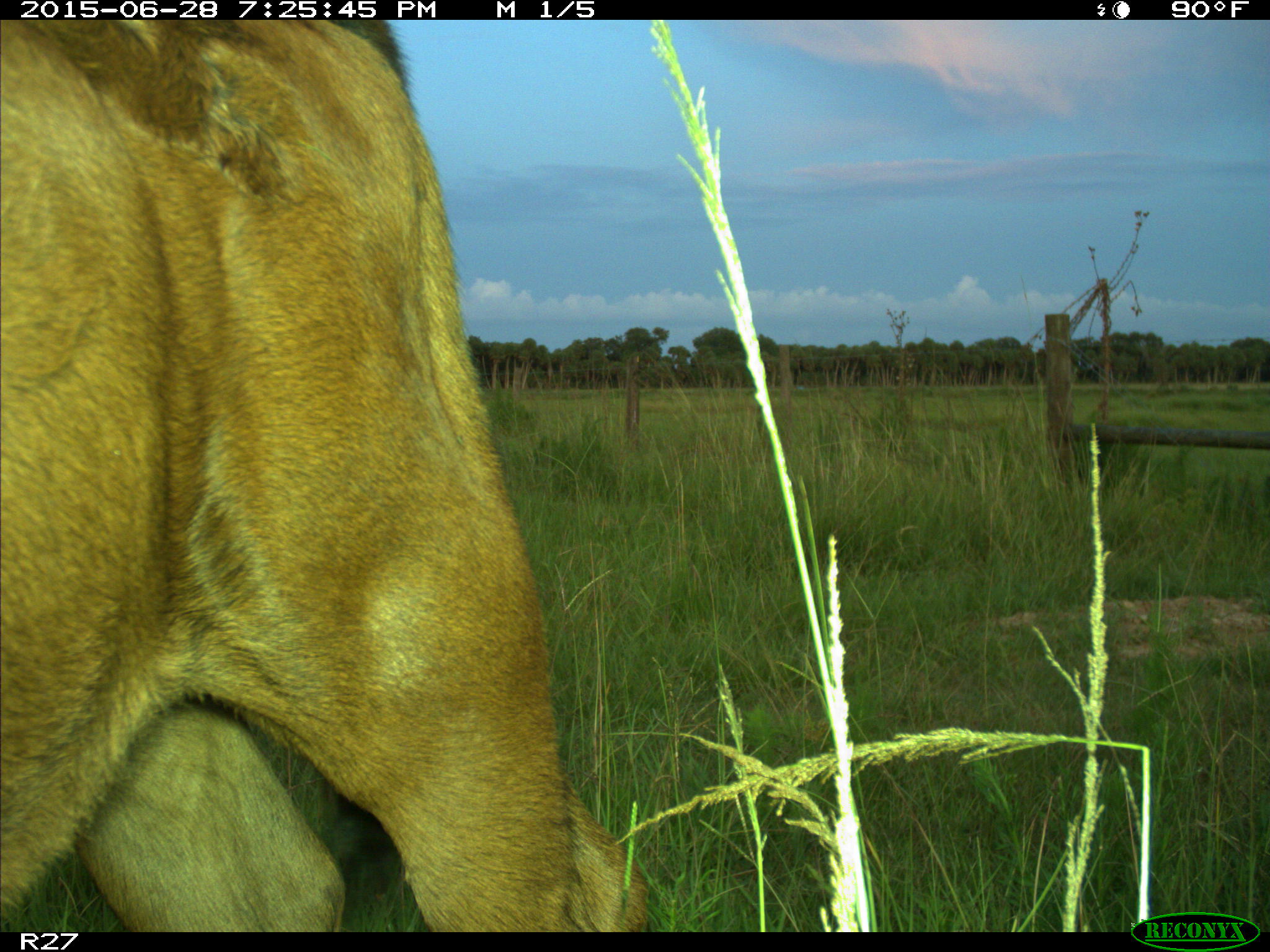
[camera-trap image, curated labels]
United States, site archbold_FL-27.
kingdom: Animalia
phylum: Chordata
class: Mammalia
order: Artiodactyla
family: Bovidae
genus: Bos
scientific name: Bos taurus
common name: domestic cow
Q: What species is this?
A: Bos taurus (domestic cow).